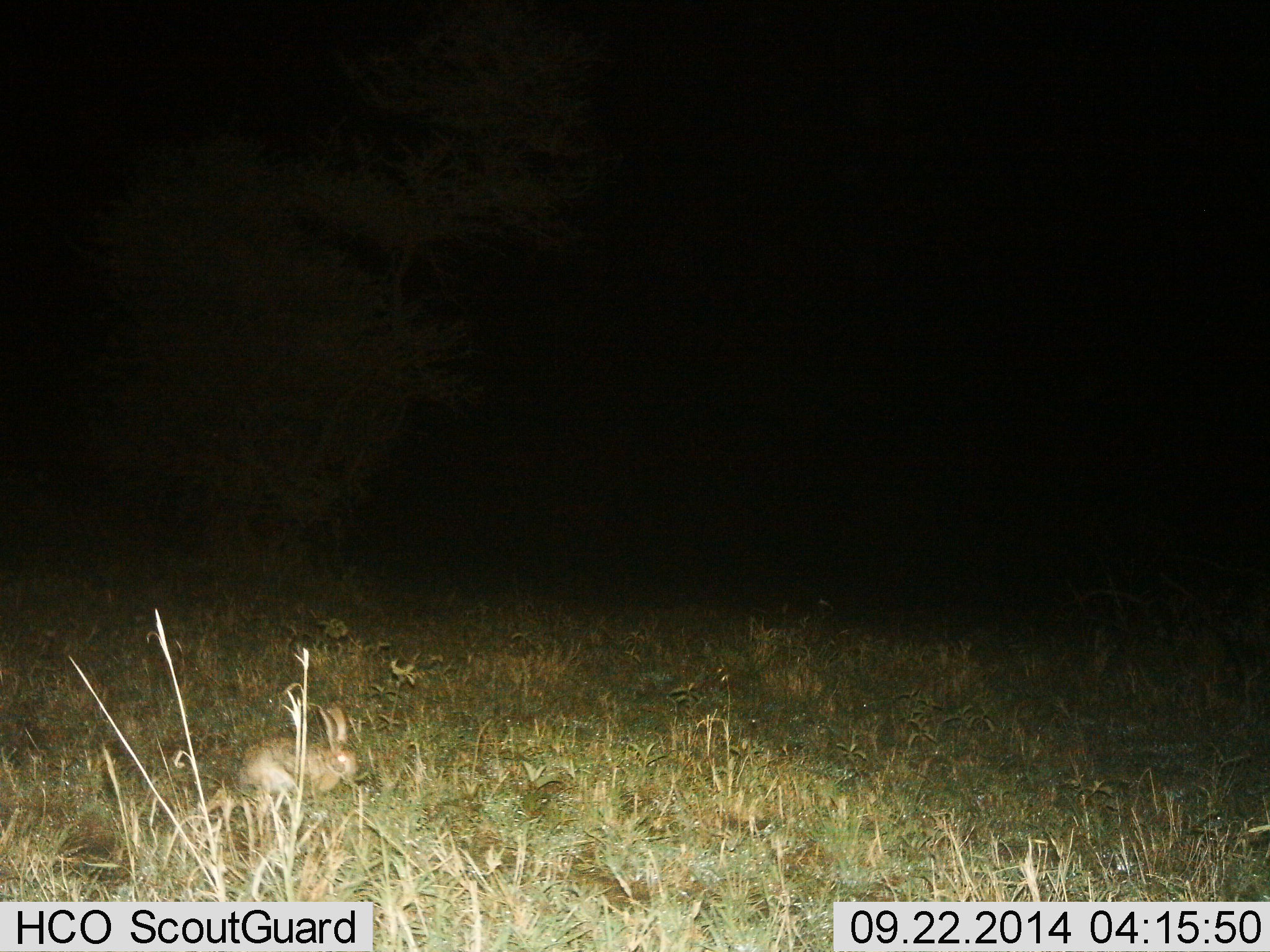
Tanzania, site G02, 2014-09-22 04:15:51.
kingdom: Animalia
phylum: Chordata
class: Mammalia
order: Lagomorpha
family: Leporidae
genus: Lepus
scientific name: Lepus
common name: hare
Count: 1.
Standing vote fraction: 50%.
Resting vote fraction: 30%.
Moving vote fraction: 10%.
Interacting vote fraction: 0%.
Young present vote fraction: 0%.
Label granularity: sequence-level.